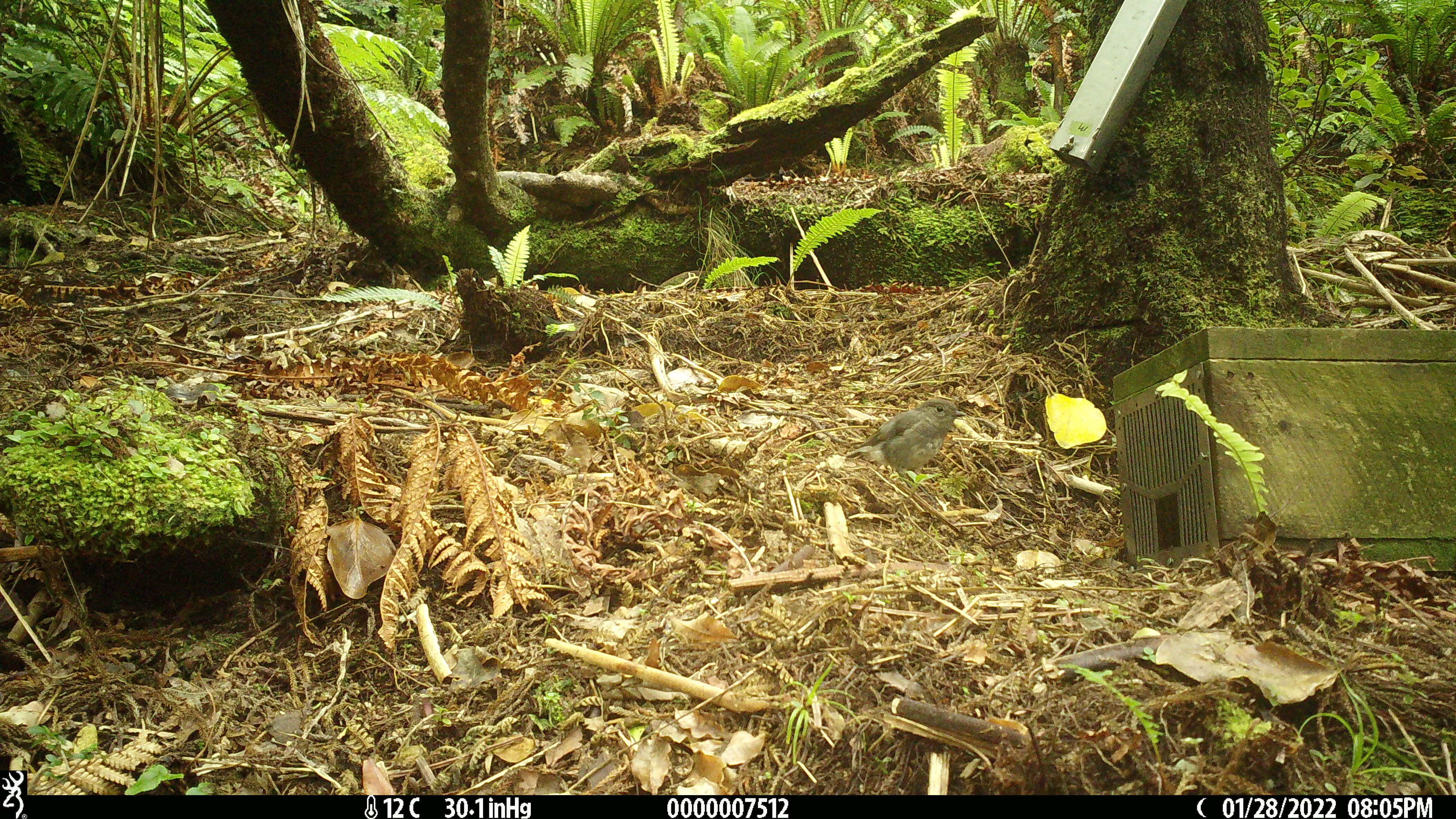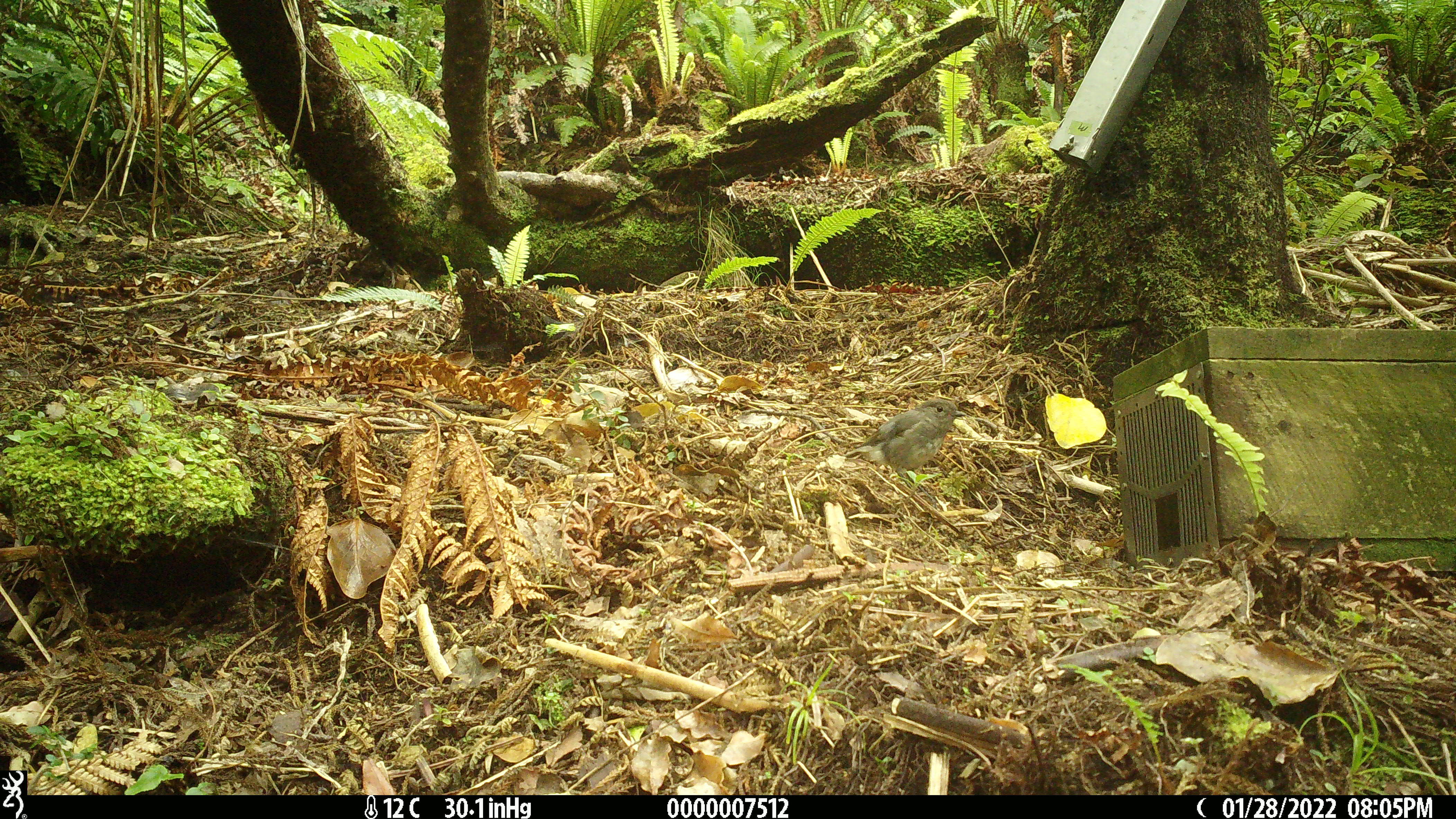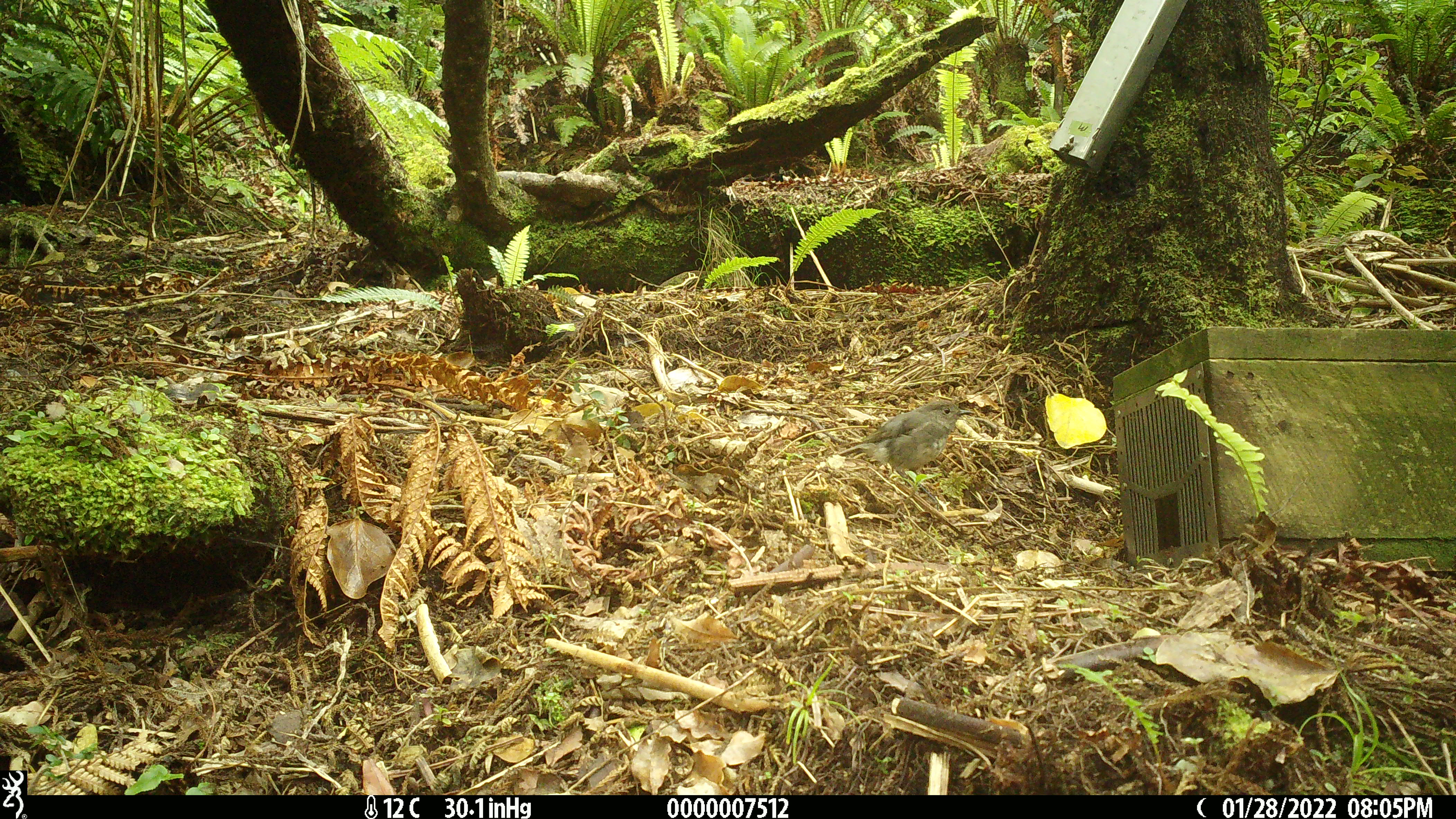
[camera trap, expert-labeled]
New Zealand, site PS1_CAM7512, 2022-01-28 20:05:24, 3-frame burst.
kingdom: Animalia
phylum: Chordata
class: Aves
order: Passeriformes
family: Petroicidae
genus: Petroica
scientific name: Petroica australis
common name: new zealand robin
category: robin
Robin (new zealand robin) (Petroica australis).